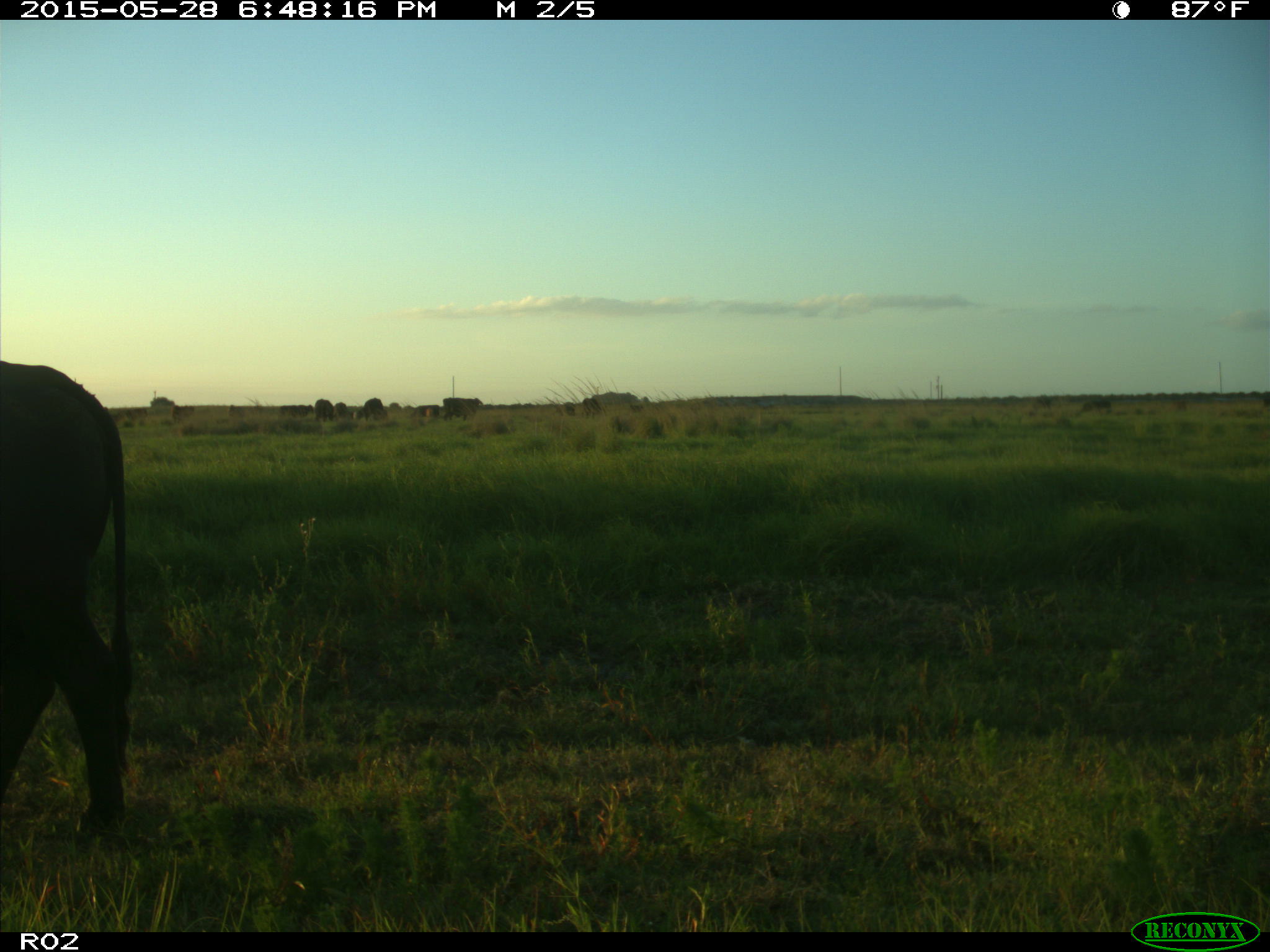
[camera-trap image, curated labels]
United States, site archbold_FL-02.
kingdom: Animalia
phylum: Chordata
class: Mammalia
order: Artiodactyla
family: Bovidae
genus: Bos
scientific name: Bos taurus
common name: domestic cow